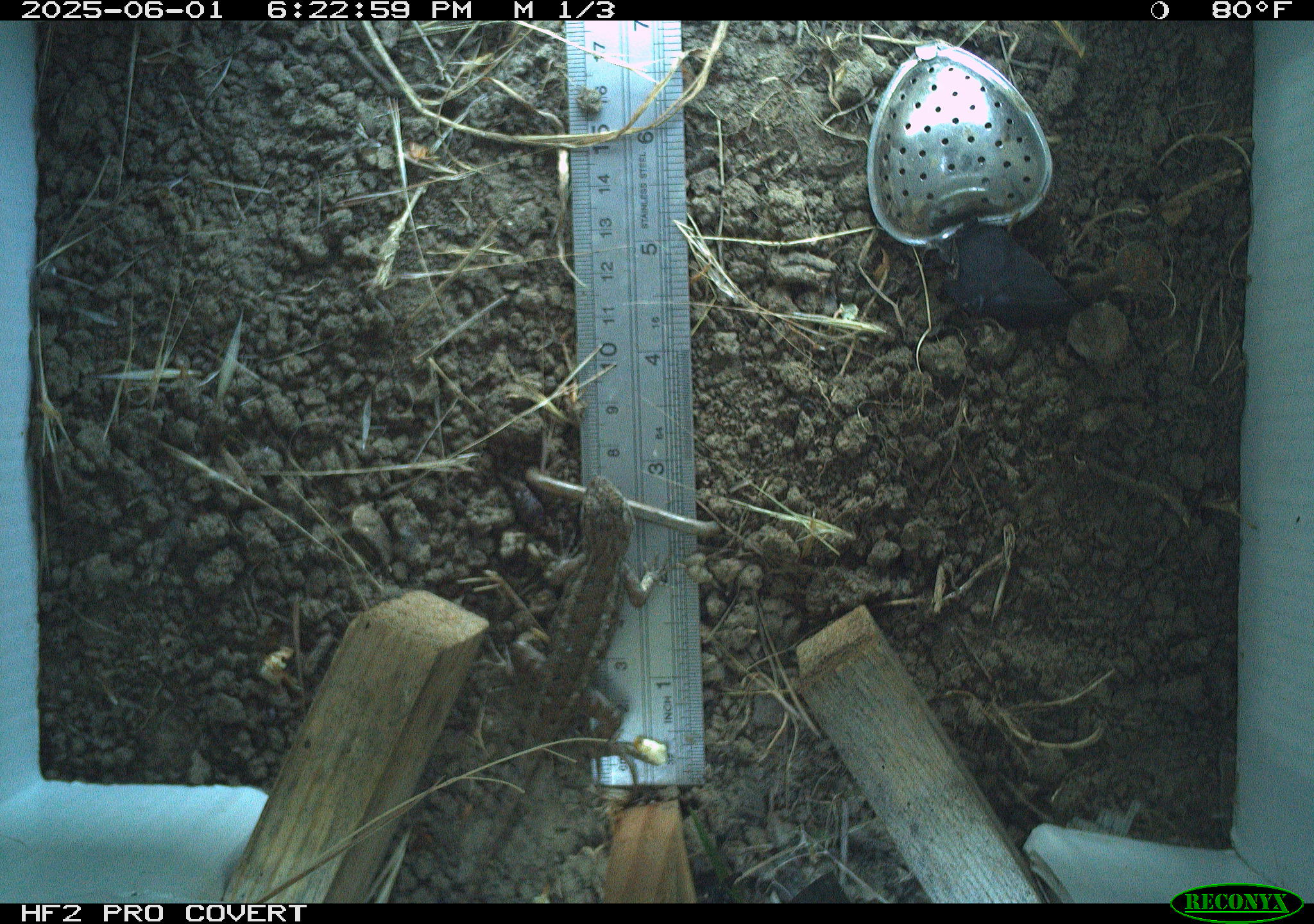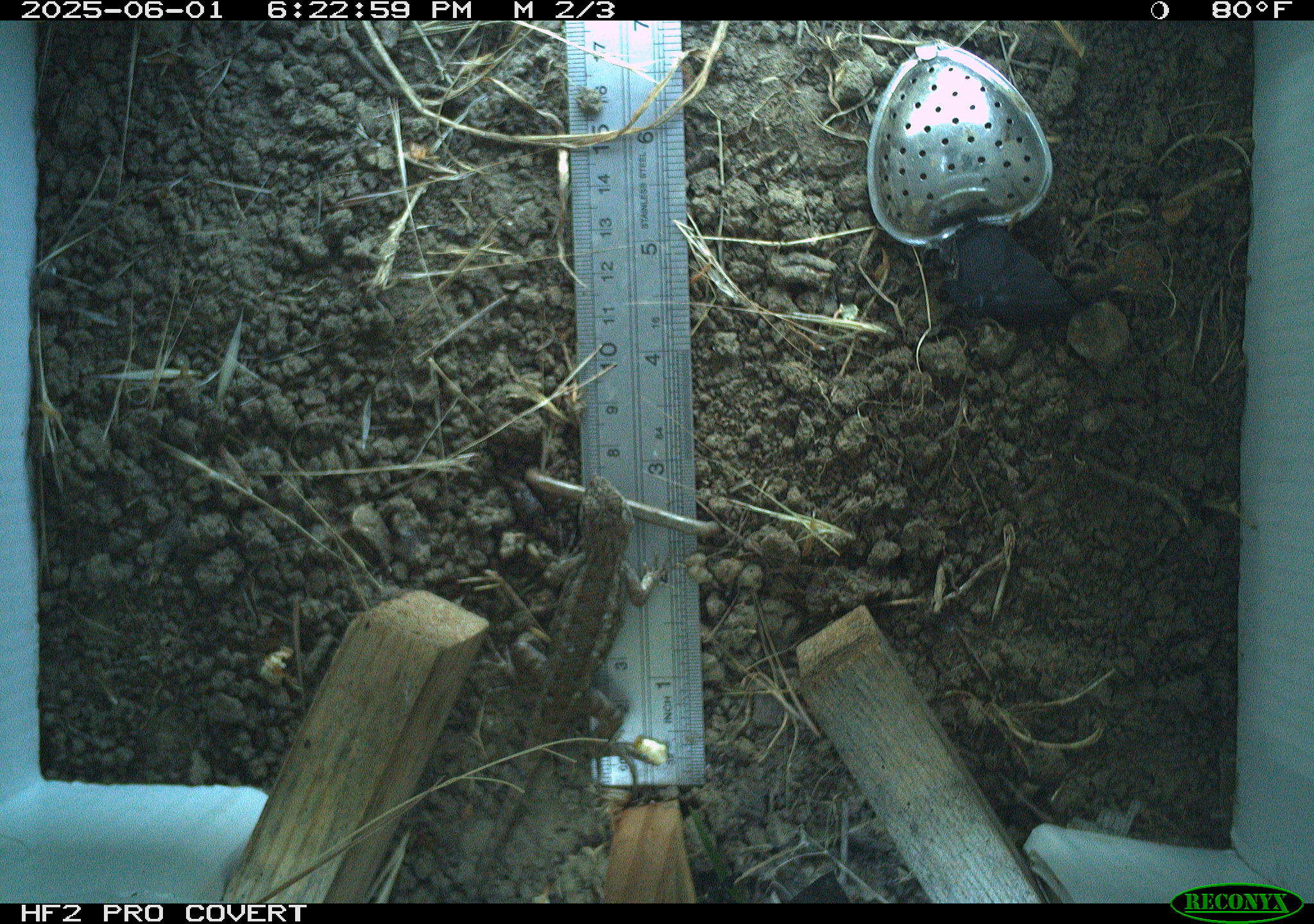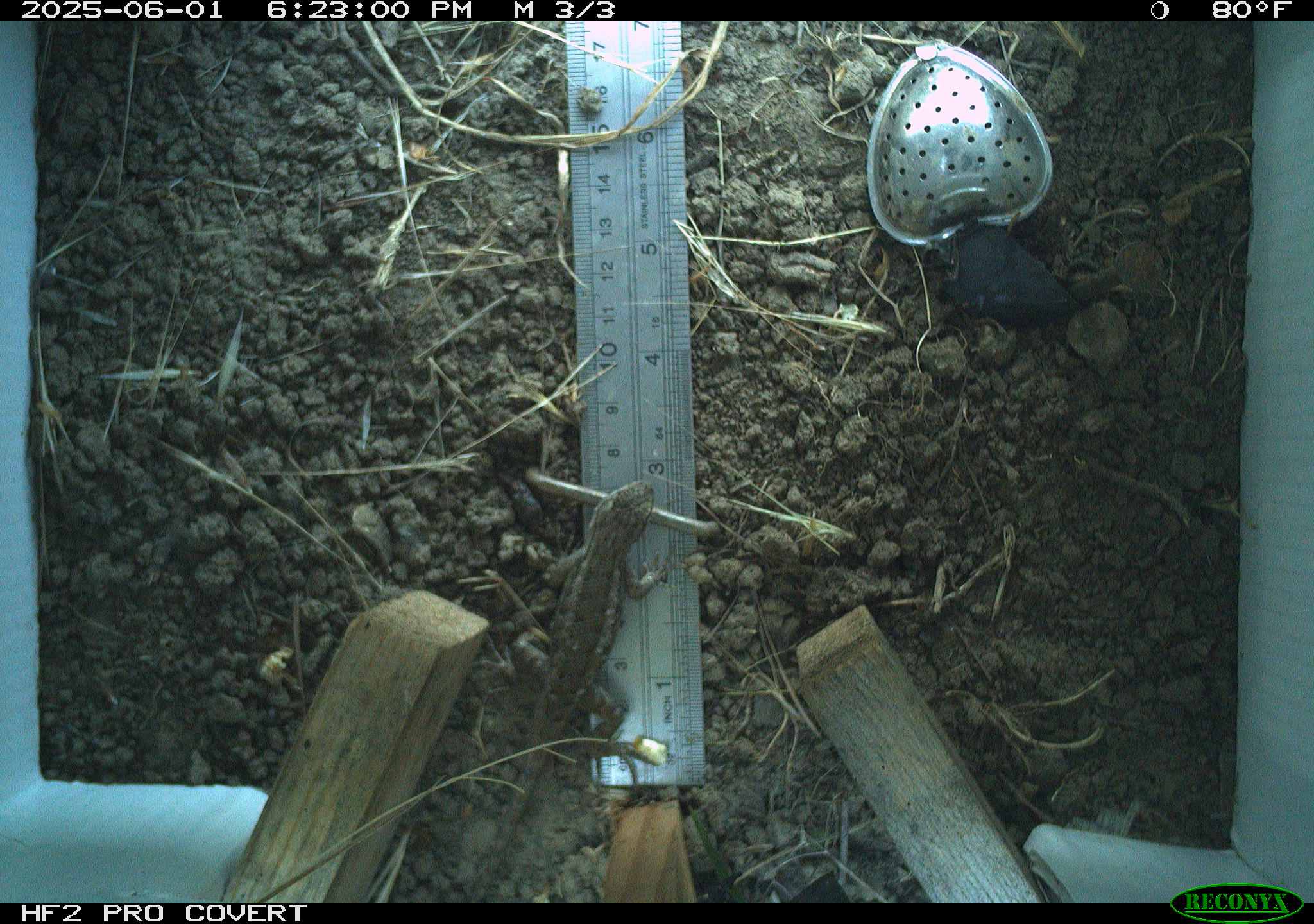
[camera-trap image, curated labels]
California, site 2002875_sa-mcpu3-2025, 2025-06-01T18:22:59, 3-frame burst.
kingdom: Animalia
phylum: Chordata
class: Reptilia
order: Squamata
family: Phrynosomatidae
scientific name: Phrynosomatidae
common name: north american spiny lizards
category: sceloporus/uta species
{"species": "sceloporus/uta species (north american spiny lizards) (Phrynosomatidae)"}